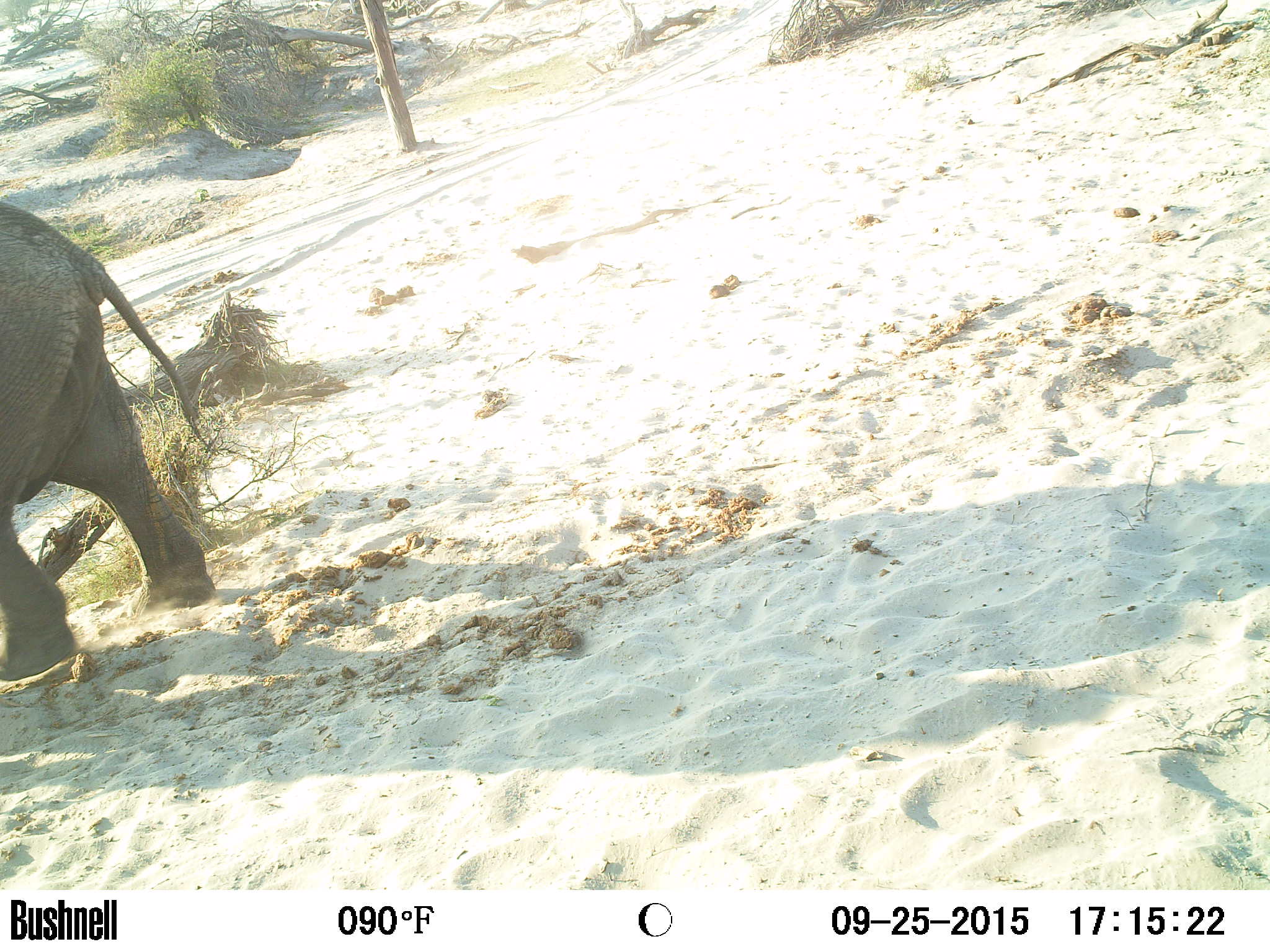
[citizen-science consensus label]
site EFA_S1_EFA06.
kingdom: Animalia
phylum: Chordata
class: Mammalia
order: Proboscidea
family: Elephantidae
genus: Loxodonta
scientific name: Loxodonta africana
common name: african bush elephant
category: elephant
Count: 1.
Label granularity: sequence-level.